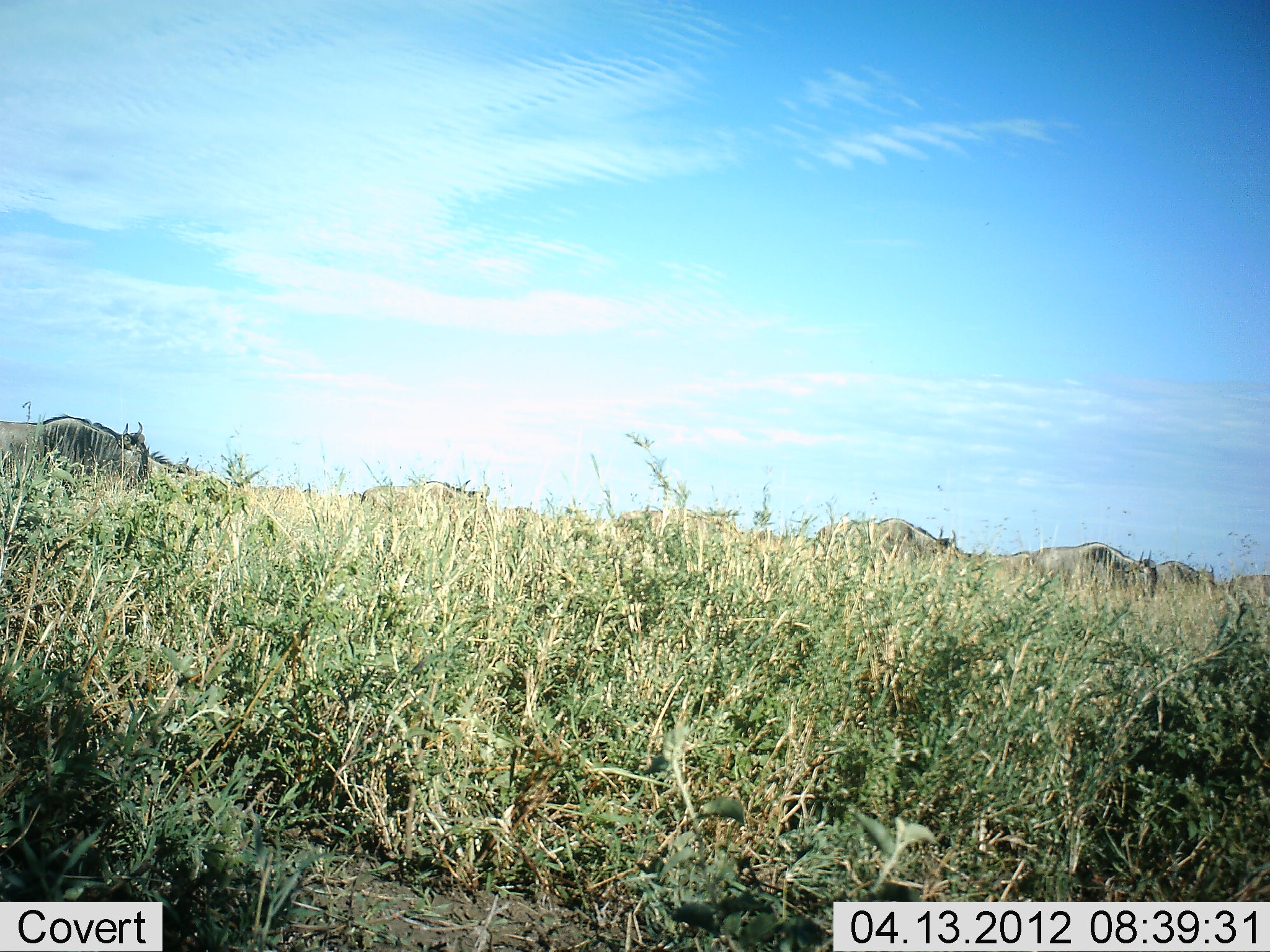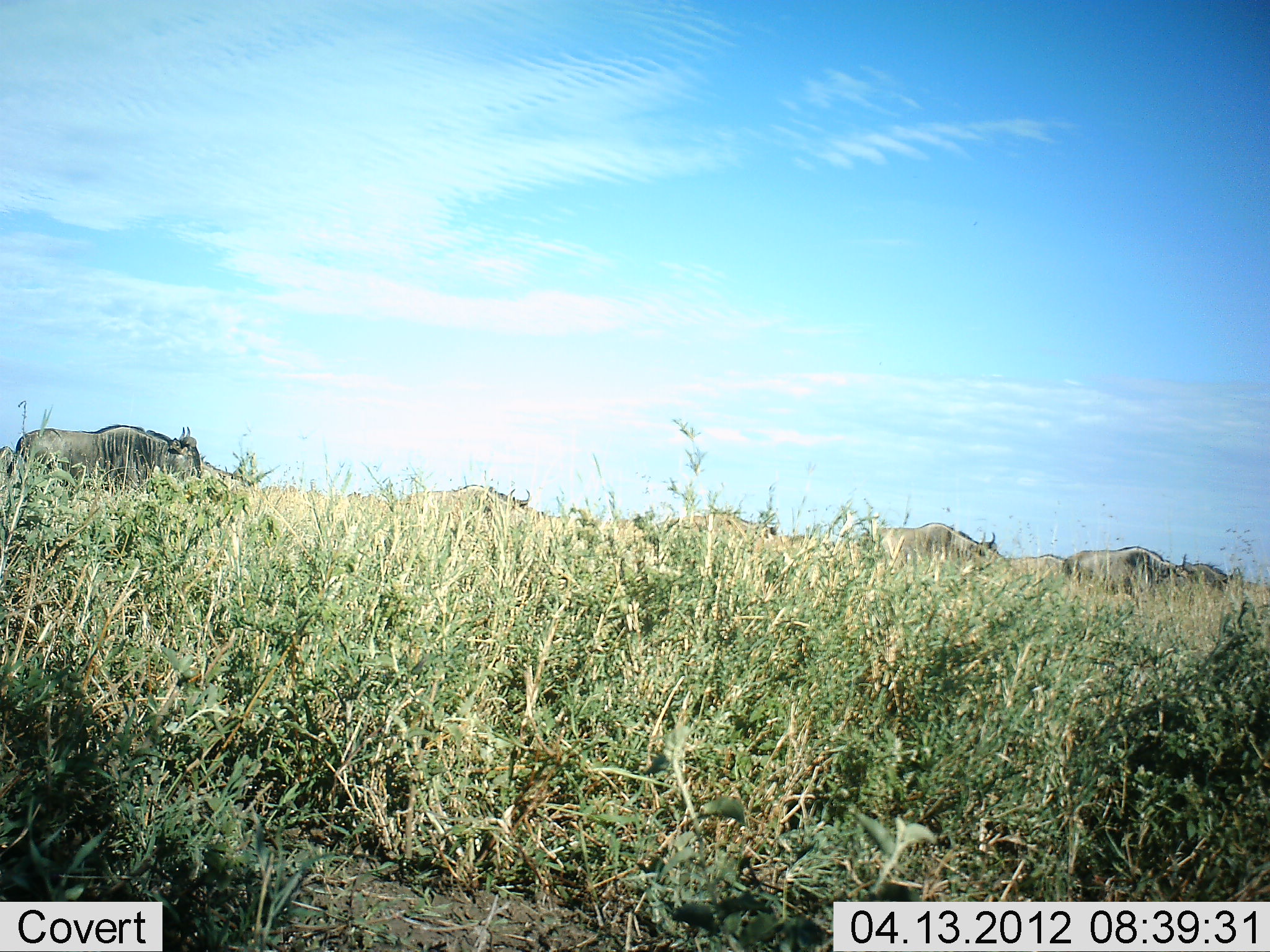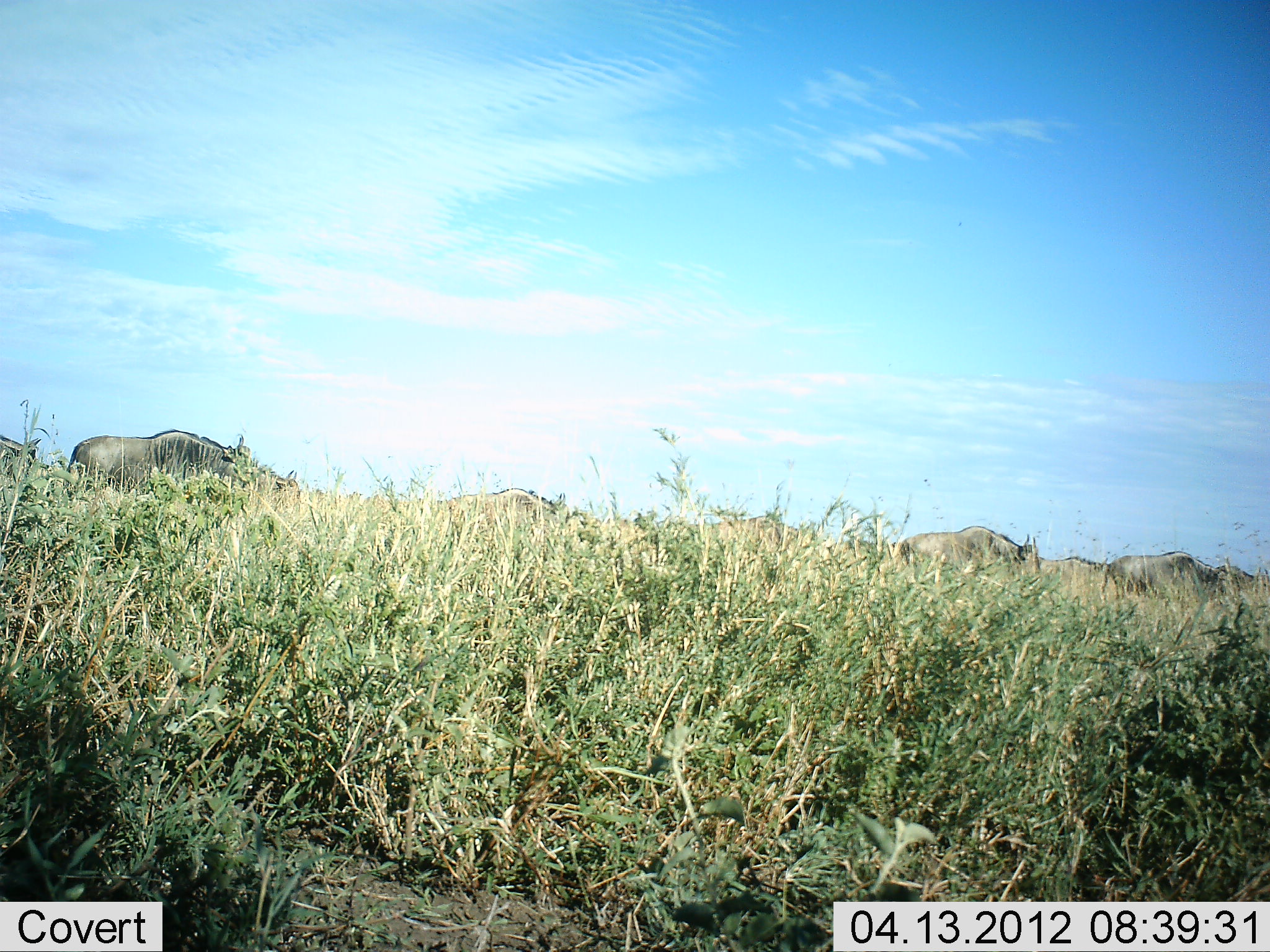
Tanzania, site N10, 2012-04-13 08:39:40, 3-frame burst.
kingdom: Animalia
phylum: Chordata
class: Mammalia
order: Artiodactyla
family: Bovidae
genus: Connochaetes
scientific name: Connochaetes taurinus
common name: blue wildebeest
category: wildebeest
Wildebeest (blue wildebeest) (Connochaetes taurinus), count 8. Behavior (volunteer vote fractions): standing 0%, resting 0%, moving 95%, interacting 5%. Young present (vote fraction): 5%. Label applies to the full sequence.